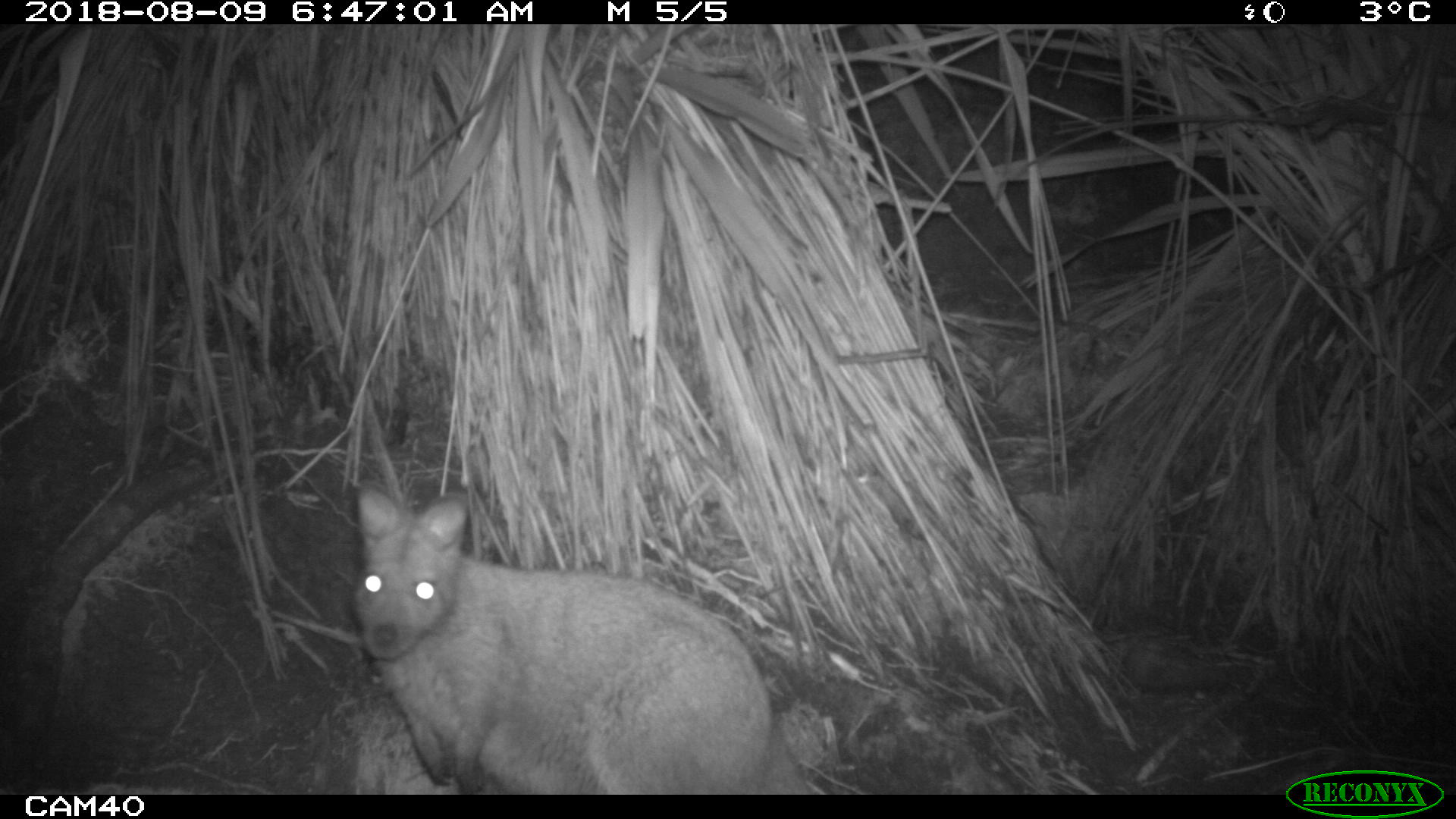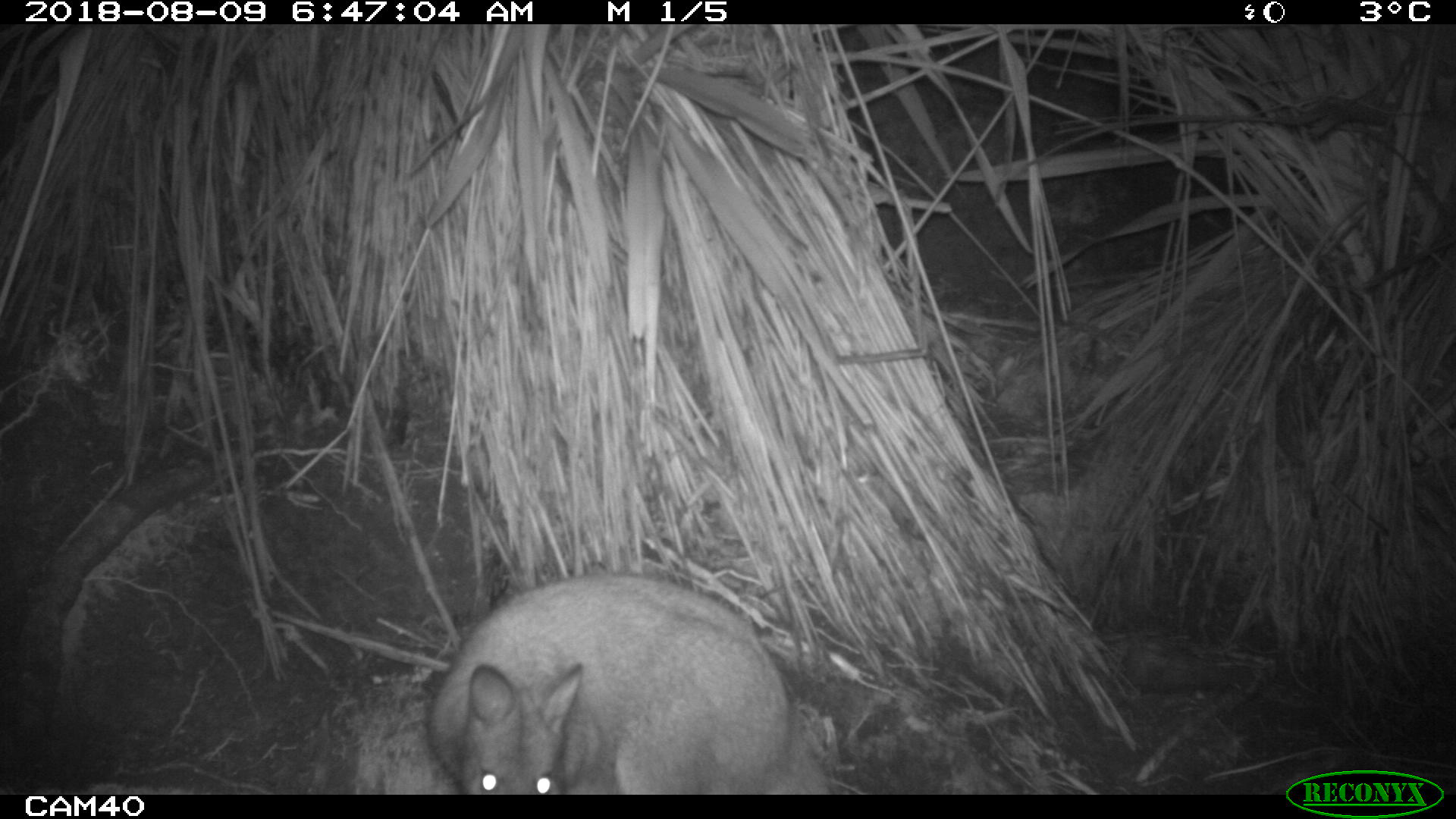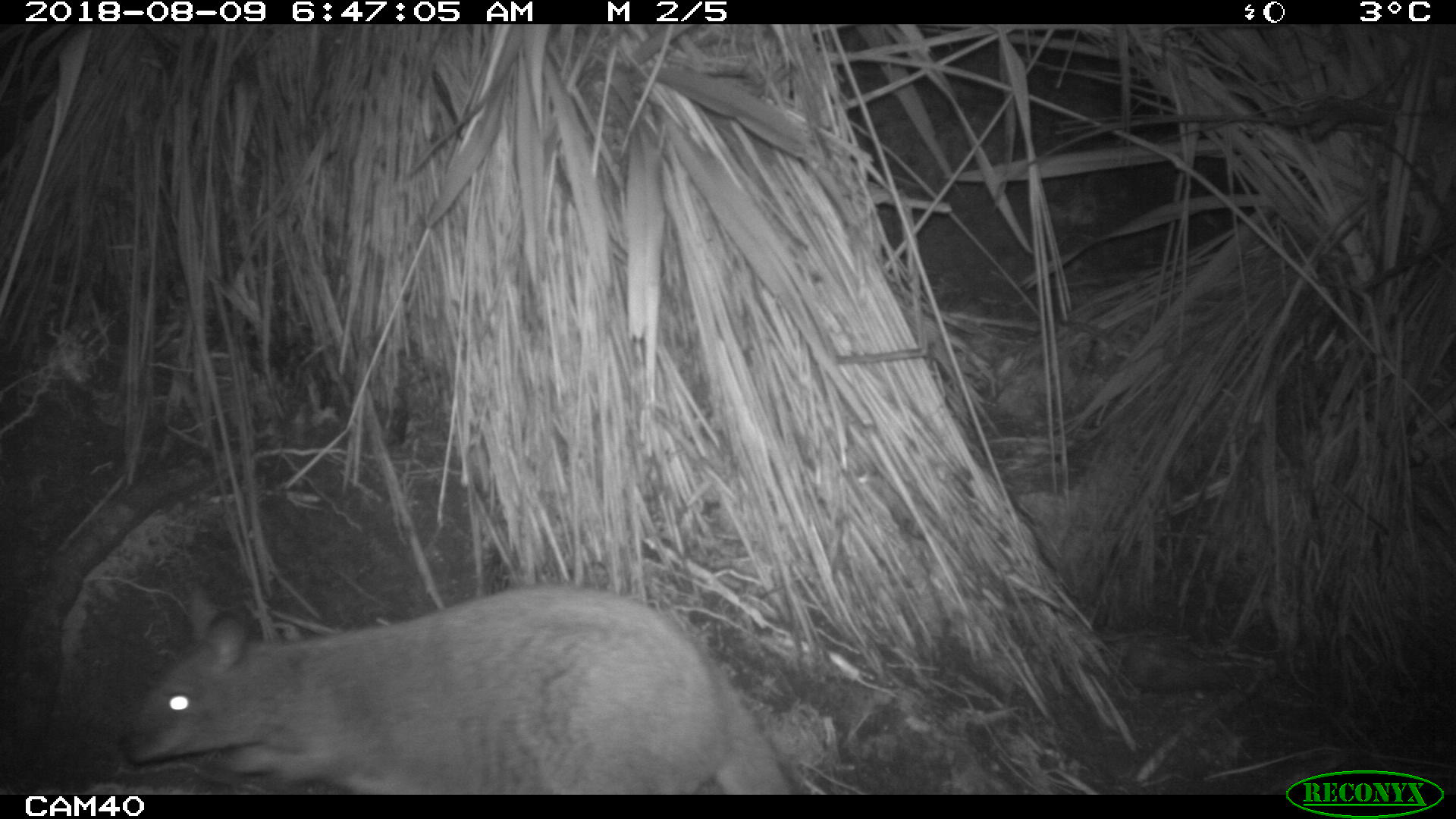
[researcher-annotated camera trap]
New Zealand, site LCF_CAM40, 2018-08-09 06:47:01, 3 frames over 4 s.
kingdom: Animalia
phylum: Chordata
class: Mammalia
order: Diprotodontia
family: Macropodidae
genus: Notamacropus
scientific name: Notamacropus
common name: wallaby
Wallaby (Notamacropus).